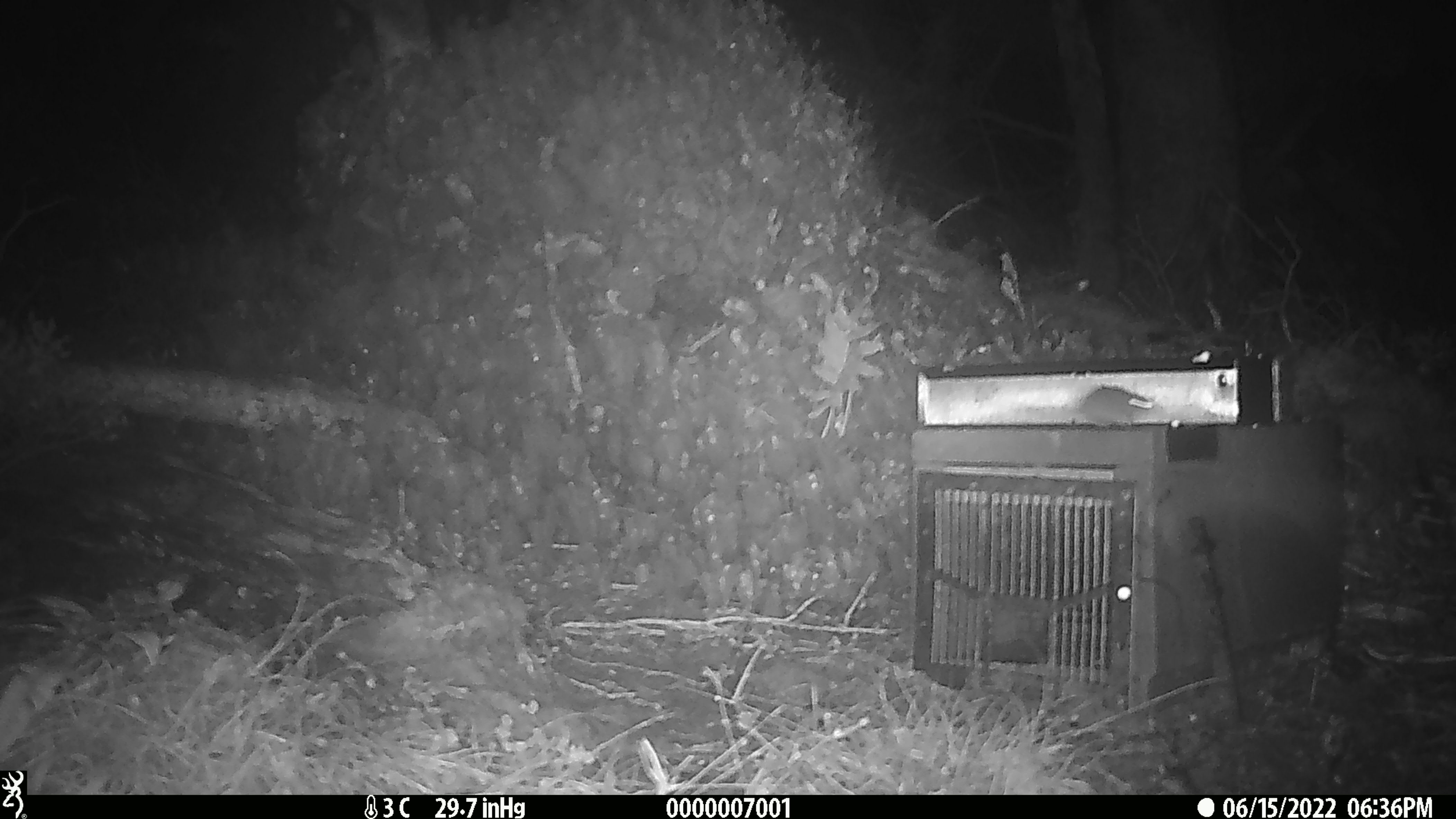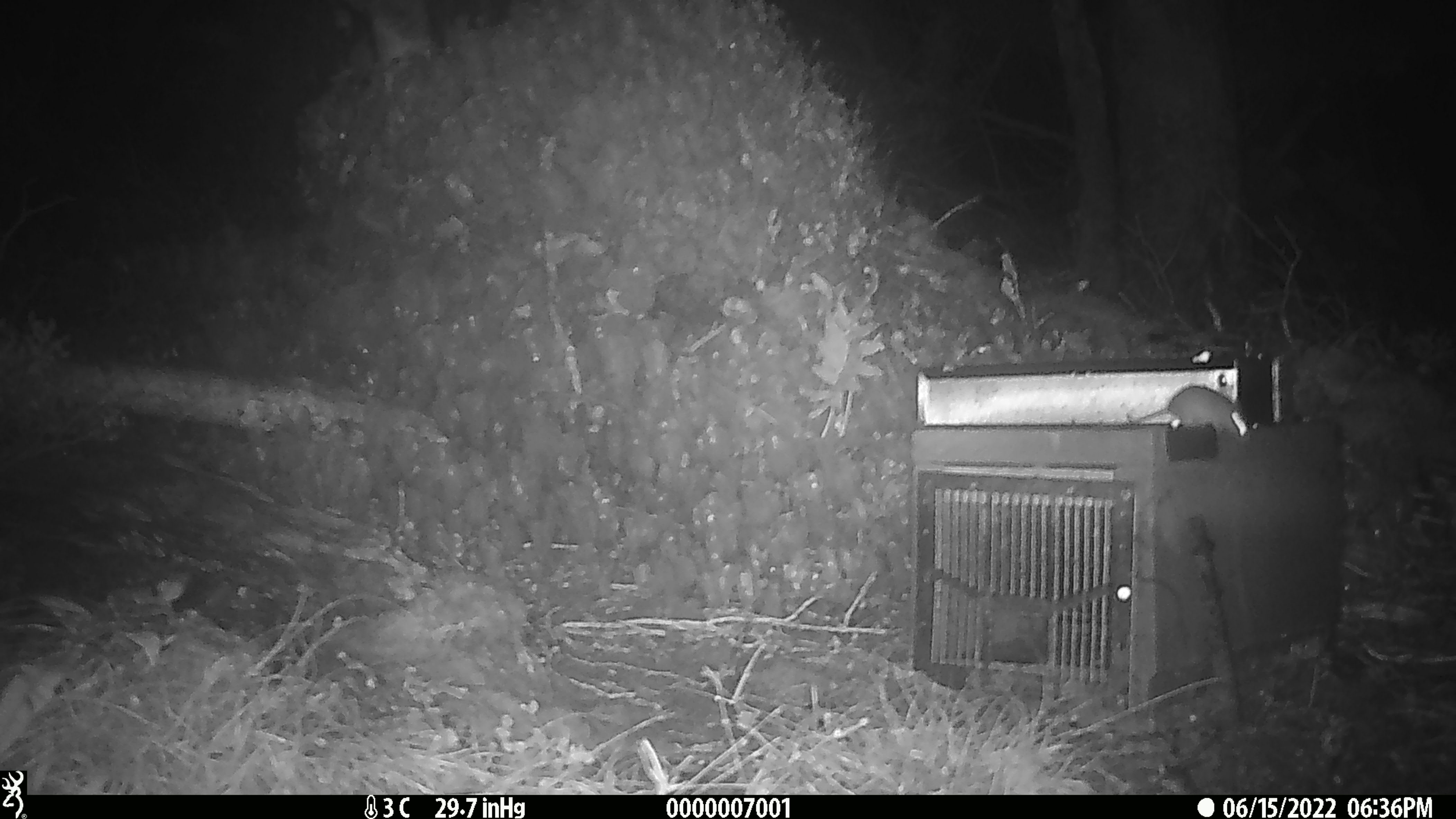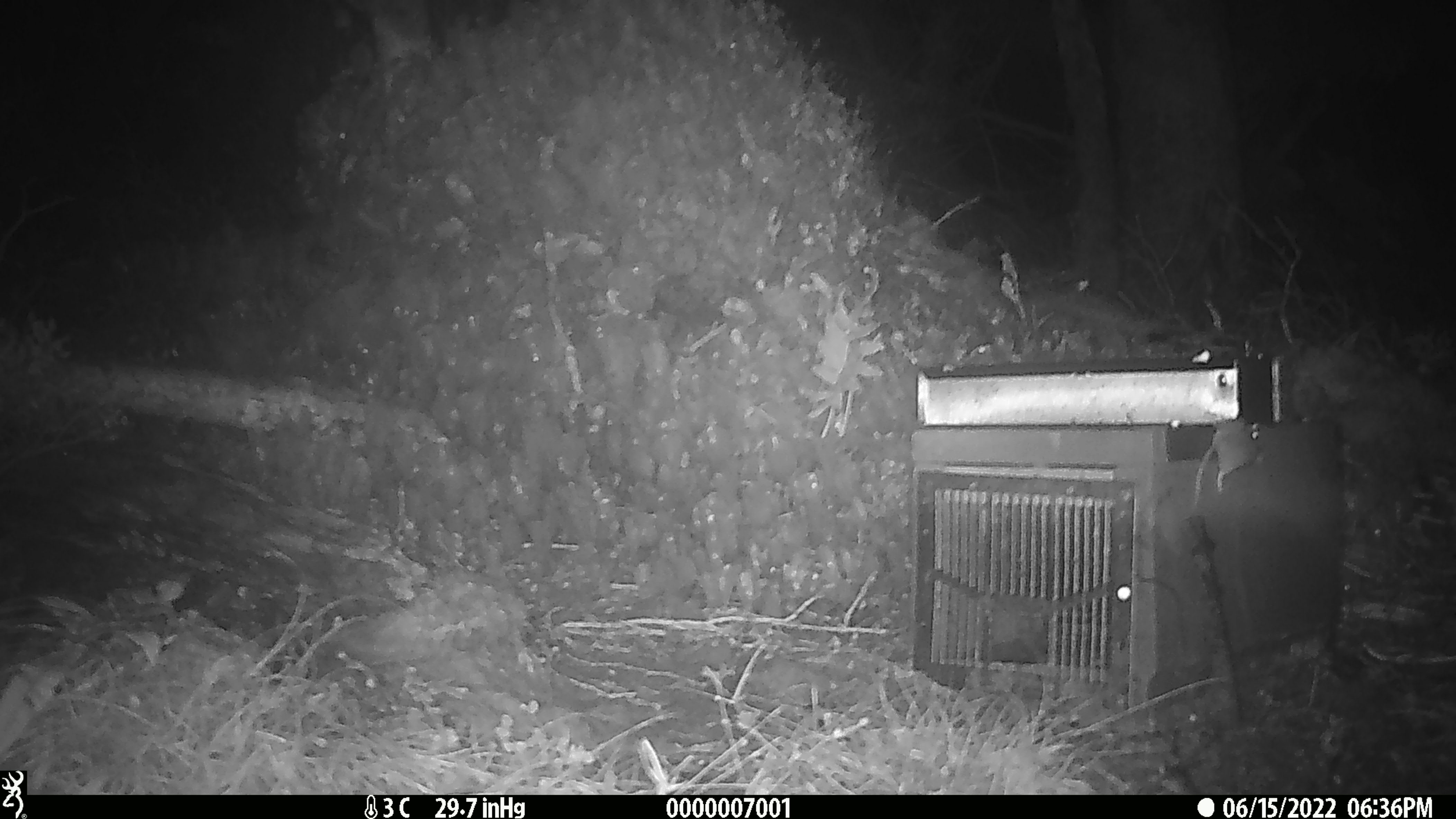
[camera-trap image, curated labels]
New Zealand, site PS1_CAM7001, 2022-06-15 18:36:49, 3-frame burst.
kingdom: Animalia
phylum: Chordata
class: Mammalia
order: Rodentia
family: Muridae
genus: Mus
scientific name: Mus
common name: mouse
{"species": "mouse (Mus)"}